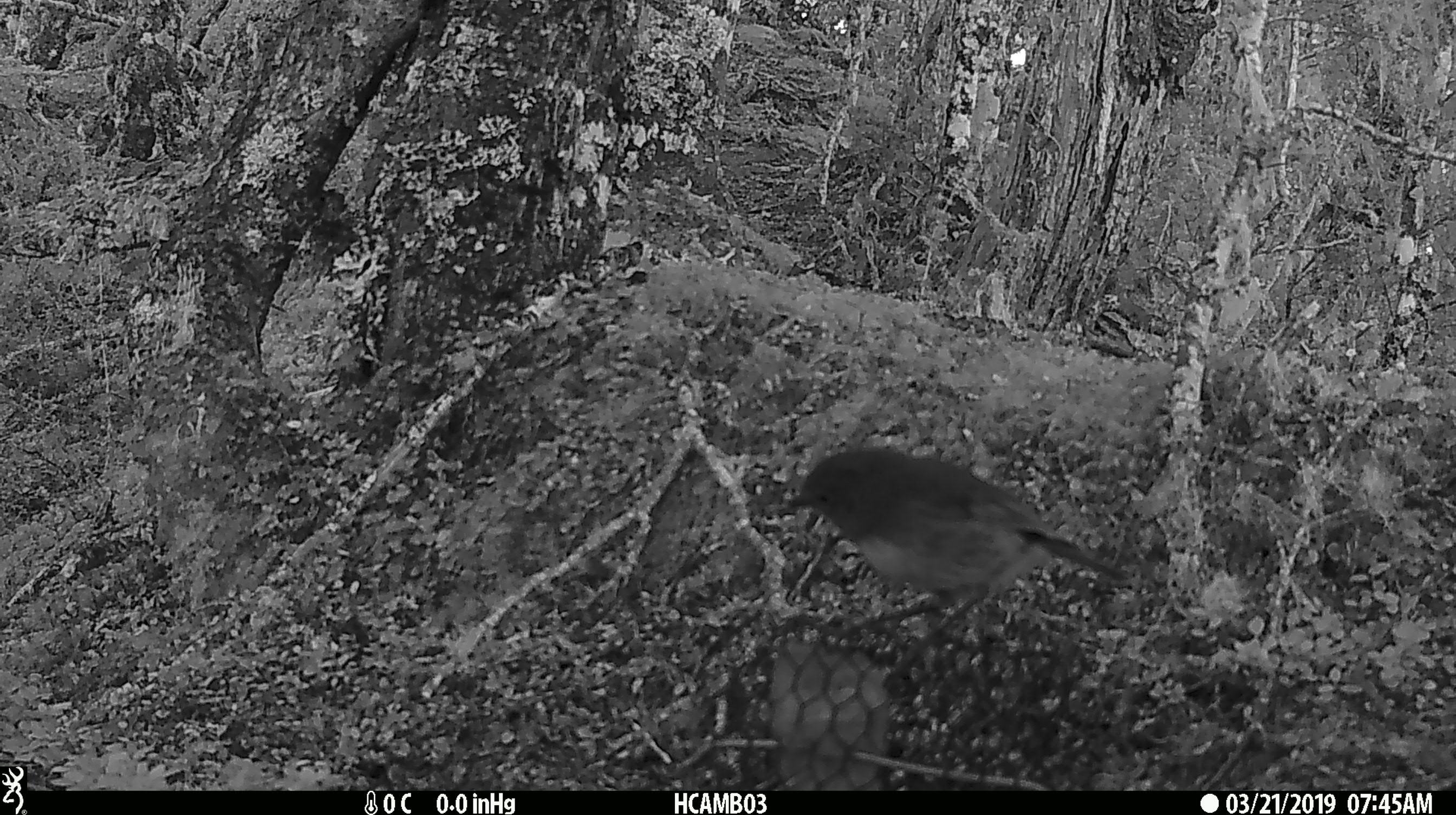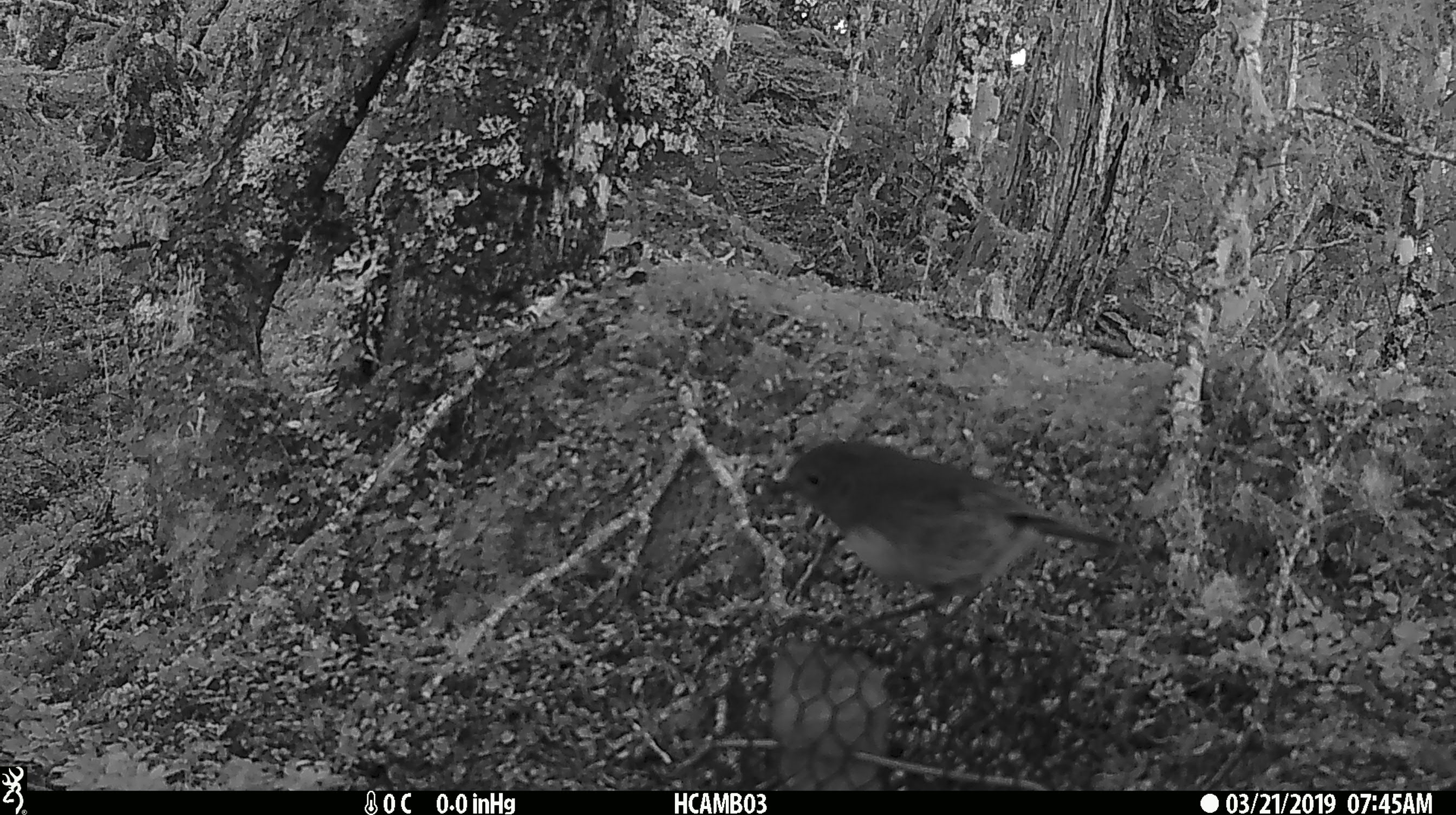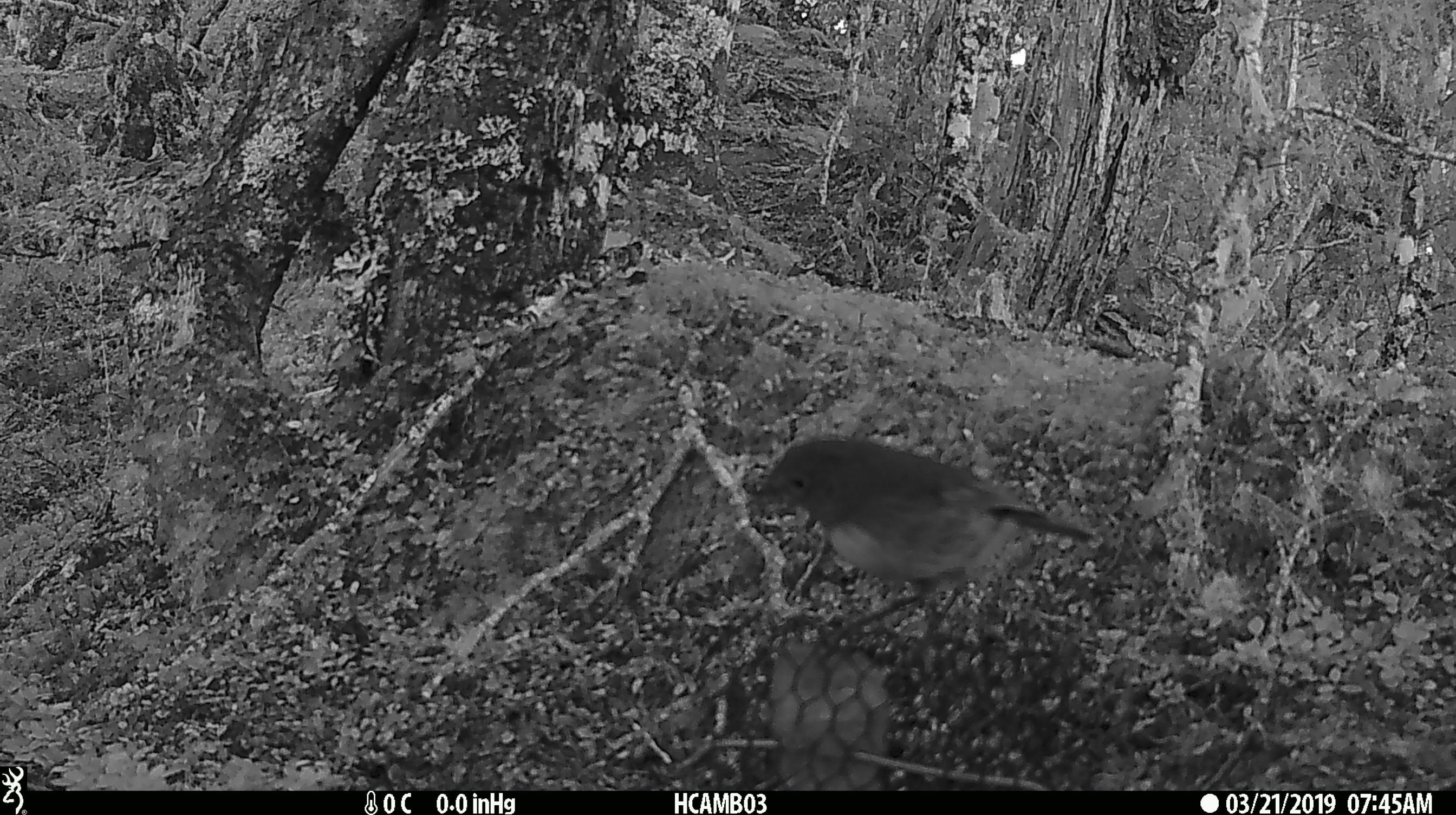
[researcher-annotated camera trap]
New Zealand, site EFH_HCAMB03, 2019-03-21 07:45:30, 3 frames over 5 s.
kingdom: Animalia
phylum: Chordata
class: Aves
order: Passeriformes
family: Petroicidae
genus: Petroica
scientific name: Petroica australis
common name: new zealand robin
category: robin